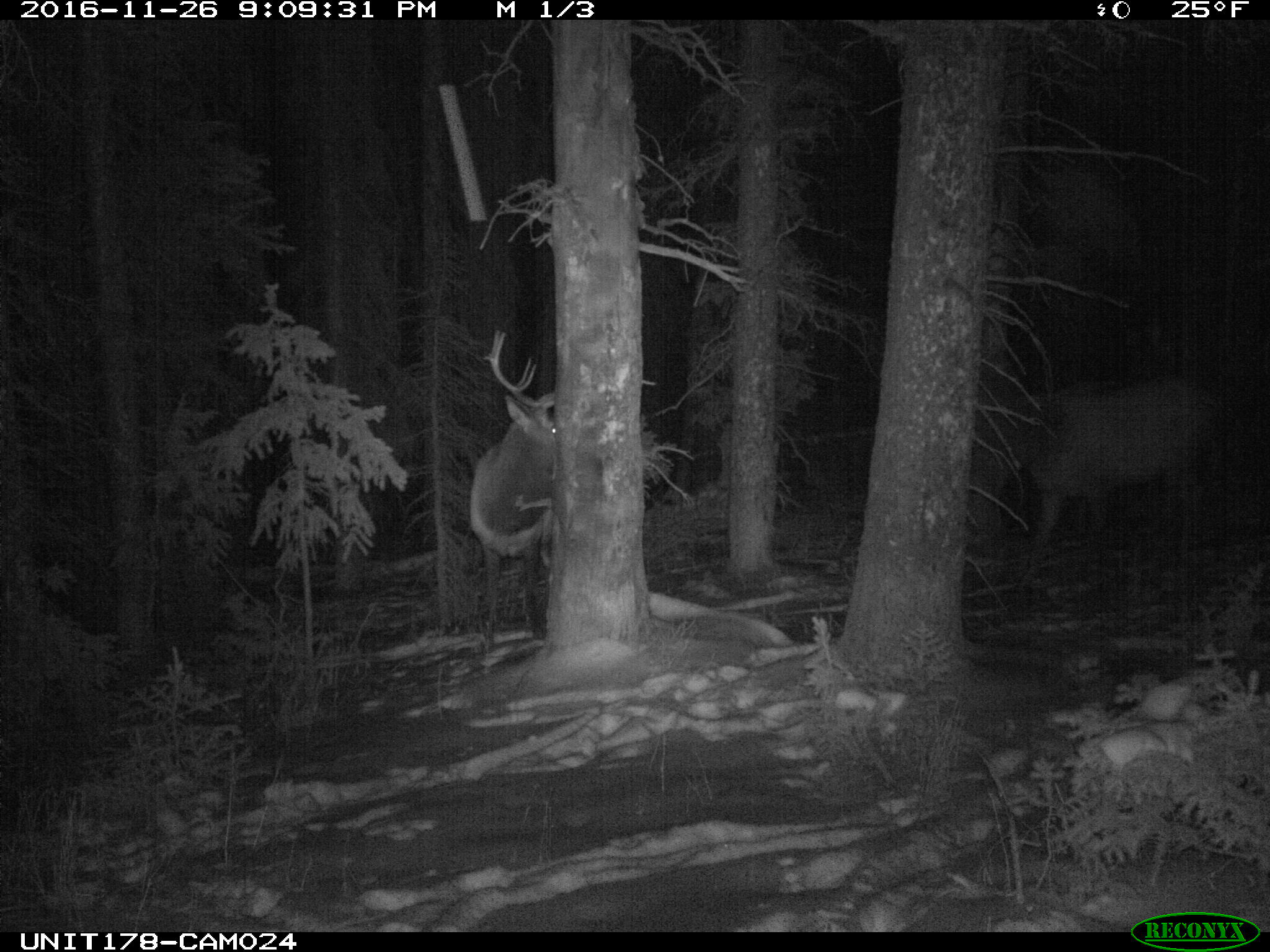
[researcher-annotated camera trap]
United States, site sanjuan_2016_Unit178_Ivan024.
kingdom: Animalia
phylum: Chordata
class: Mammalia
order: Artiodactyla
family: Cervidae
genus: Cervus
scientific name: Cervus elaphus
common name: red deer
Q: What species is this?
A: Cervus elaphus (red deer).